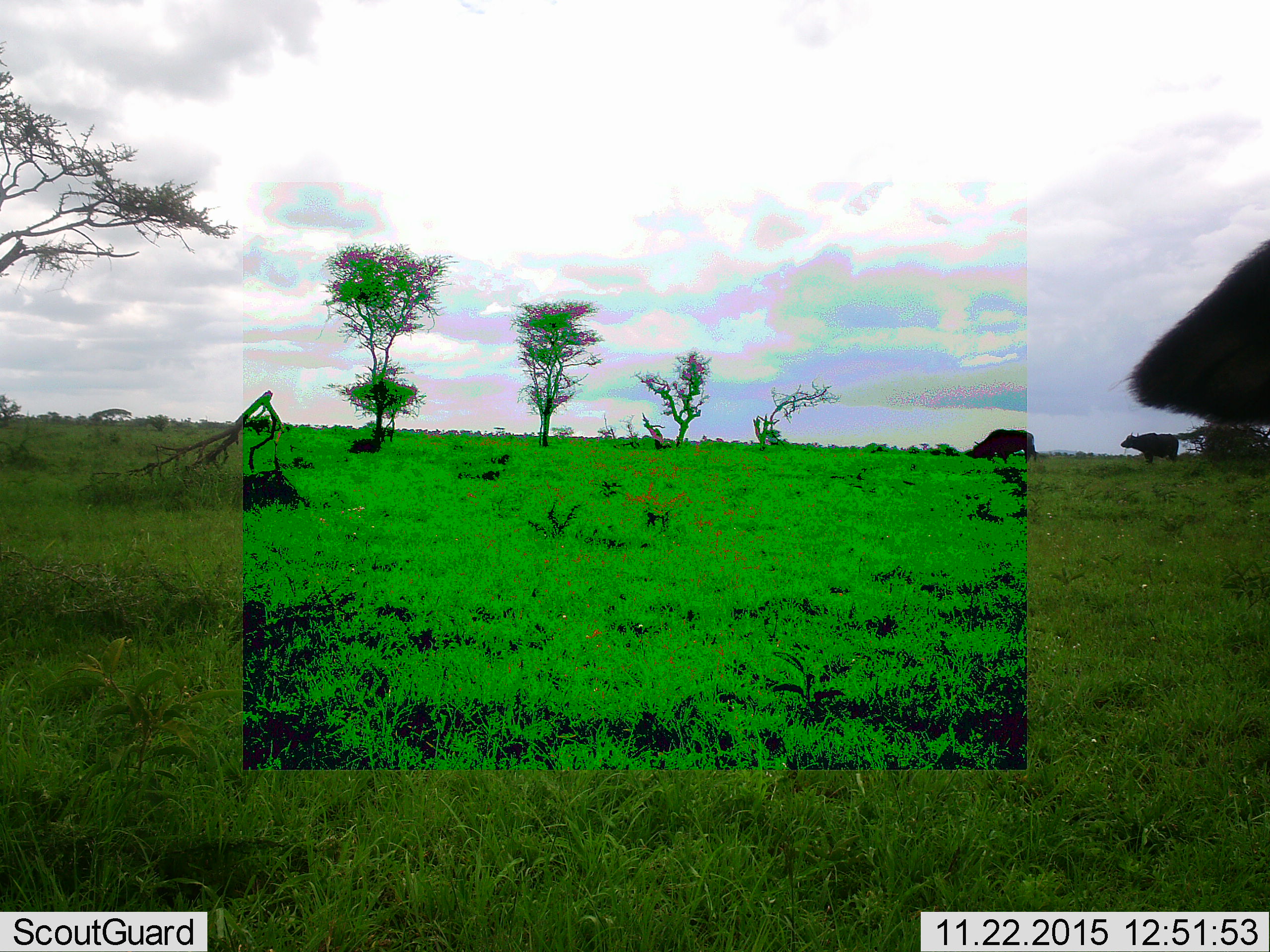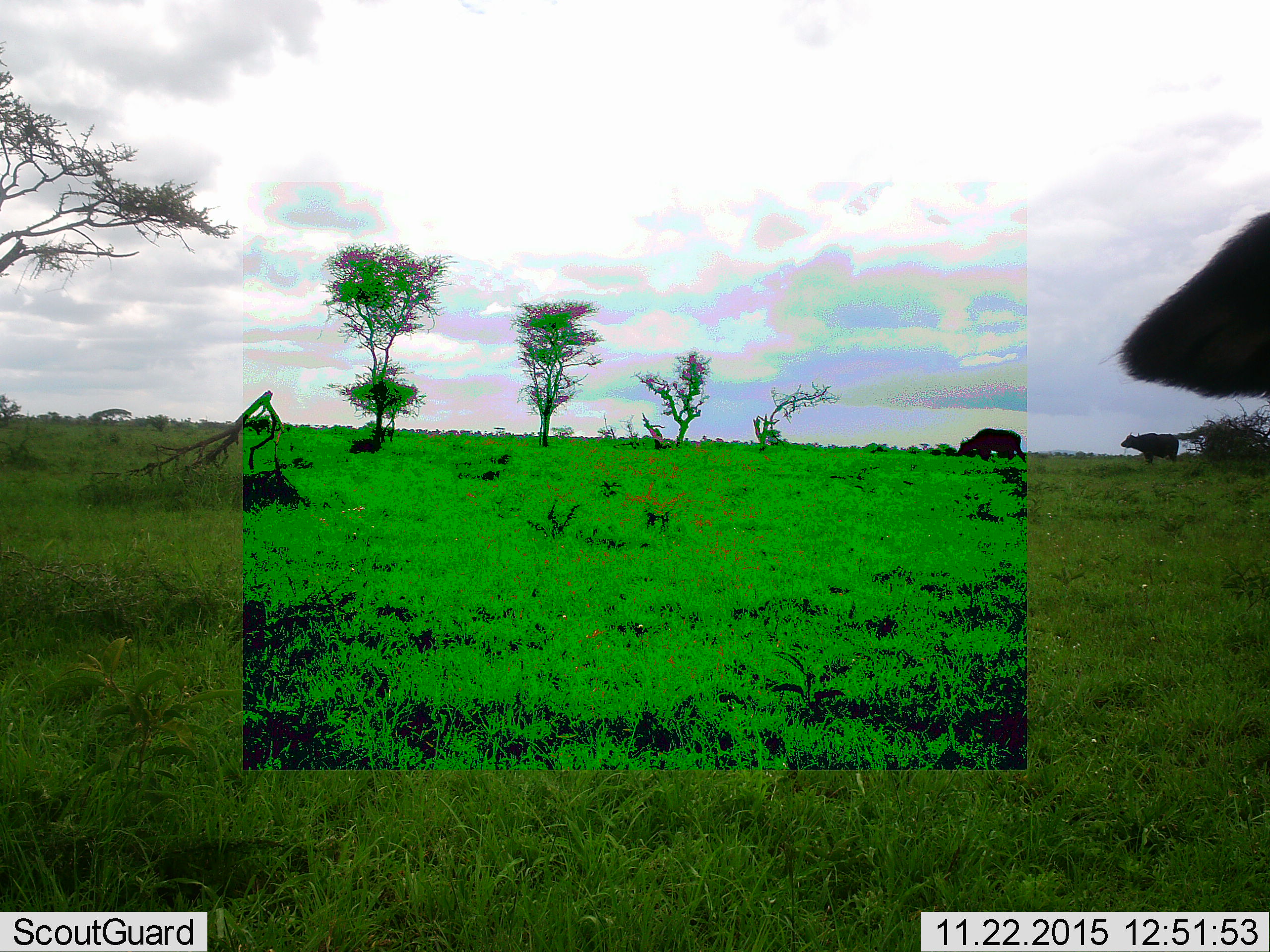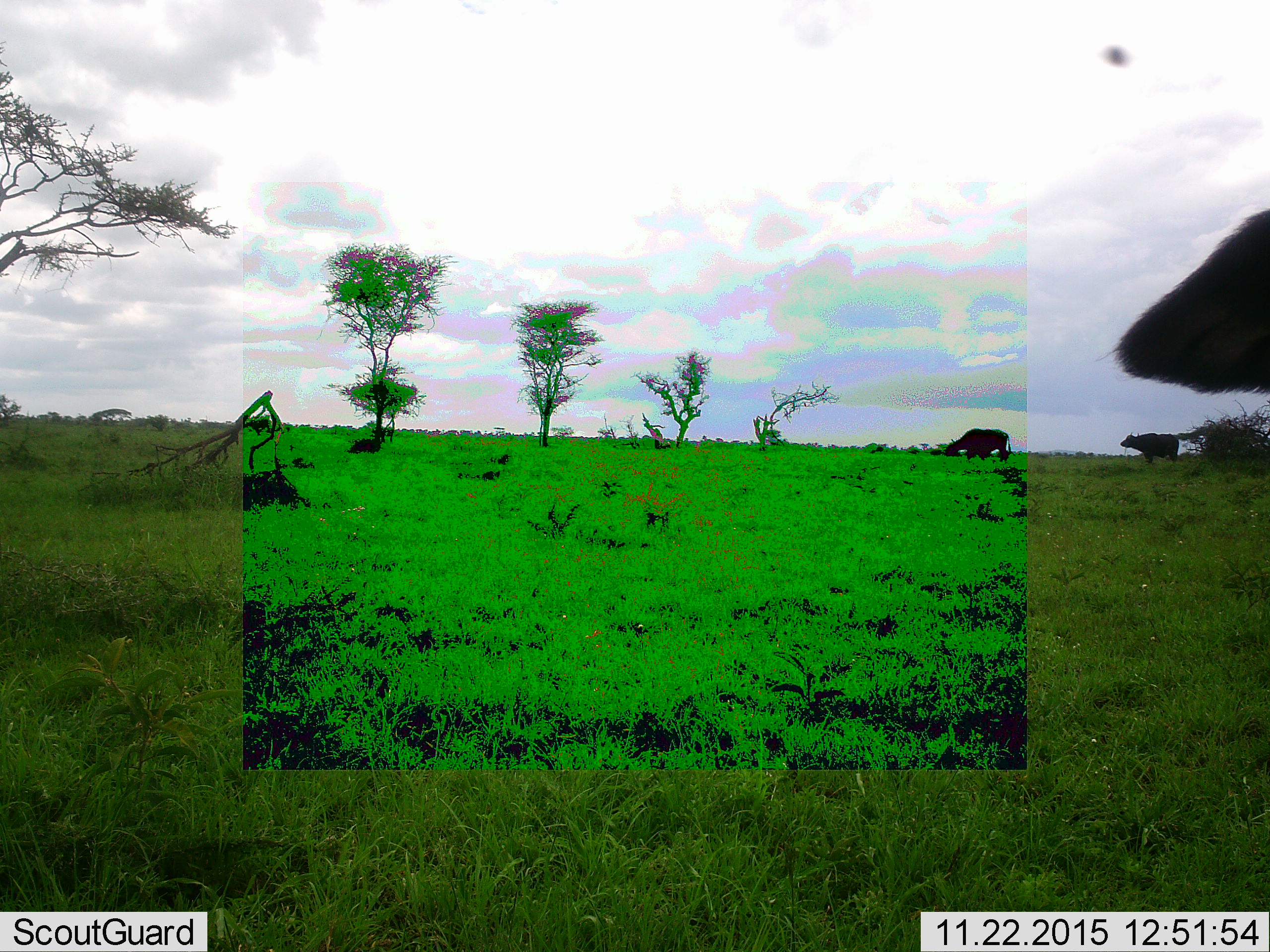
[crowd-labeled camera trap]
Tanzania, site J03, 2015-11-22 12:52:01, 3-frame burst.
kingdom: Animalia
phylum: Chordata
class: Mammalia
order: Artiodactyla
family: Bovidae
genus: Syncerus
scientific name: Syncerus caffer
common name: cape buffalo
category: buffalo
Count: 3.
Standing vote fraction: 40%.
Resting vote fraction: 0%.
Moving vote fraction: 100%.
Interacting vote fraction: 0%.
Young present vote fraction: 0%.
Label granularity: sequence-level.